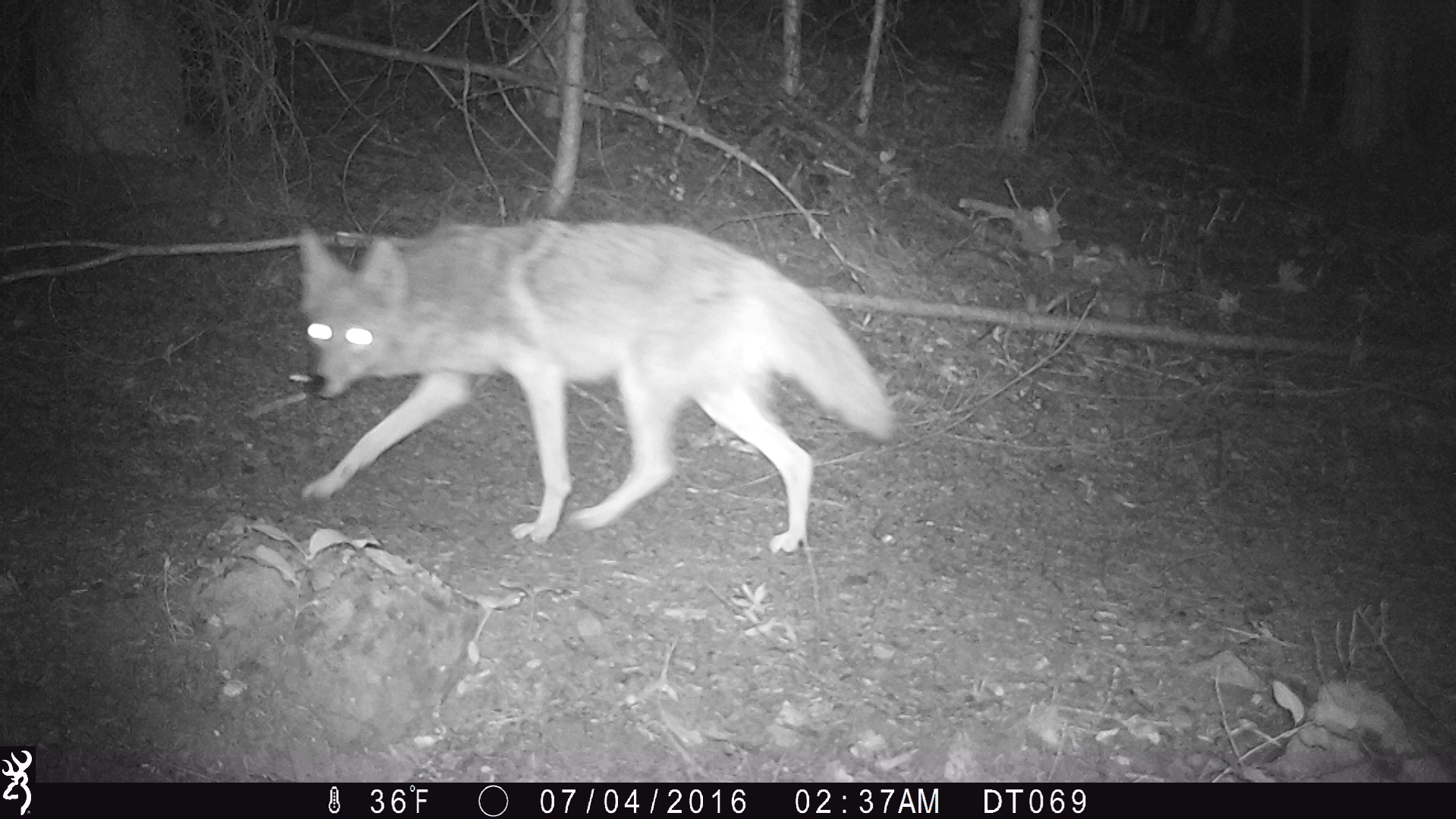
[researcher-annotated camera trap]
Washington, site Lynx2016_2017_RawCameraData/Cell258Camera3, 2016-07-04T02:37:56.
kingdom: Animalia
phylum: Chordata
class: Mammalia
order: Carnivora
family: Canidae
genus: Canis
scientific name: Canis latrans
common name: coyote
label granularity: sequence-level